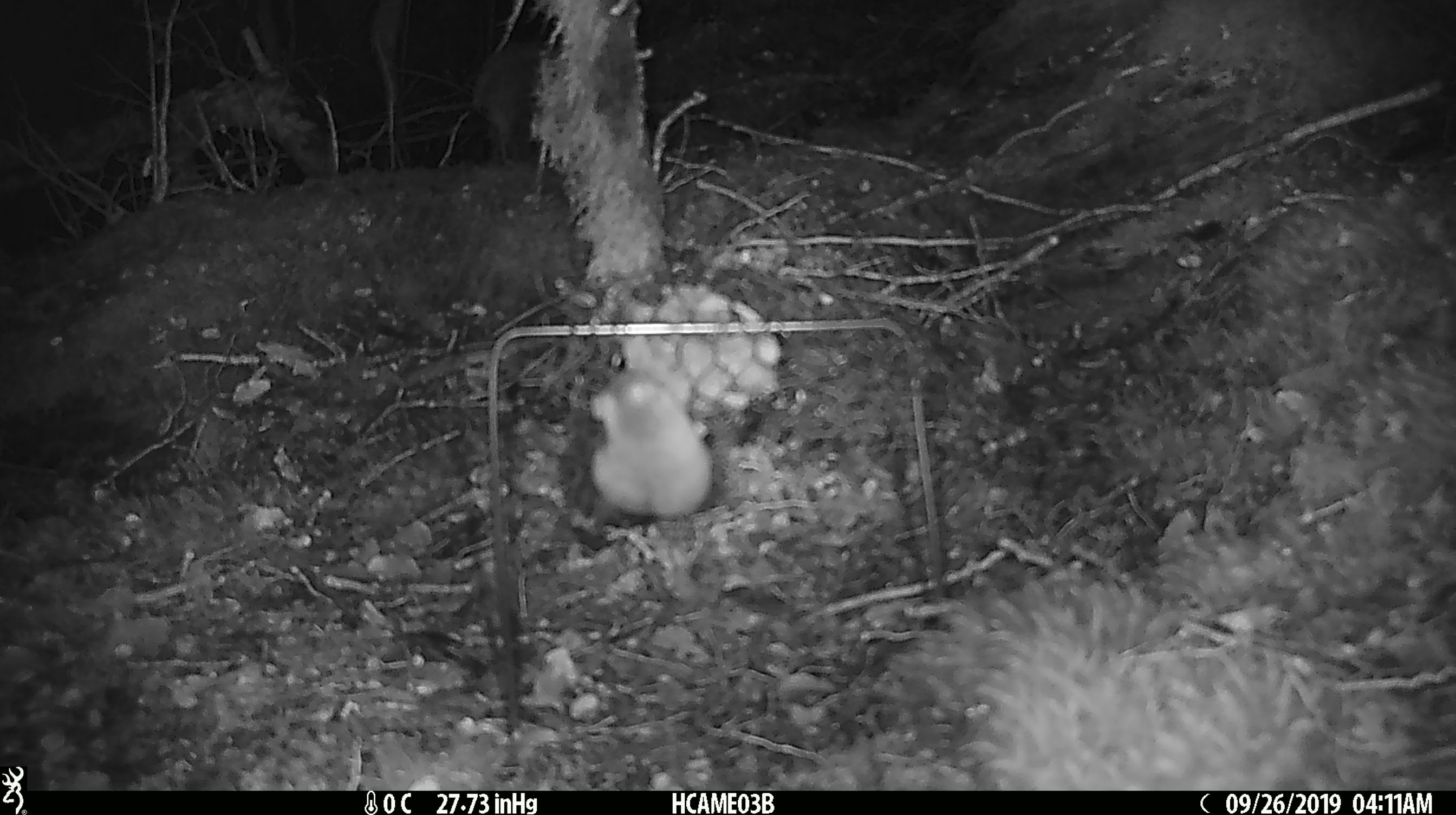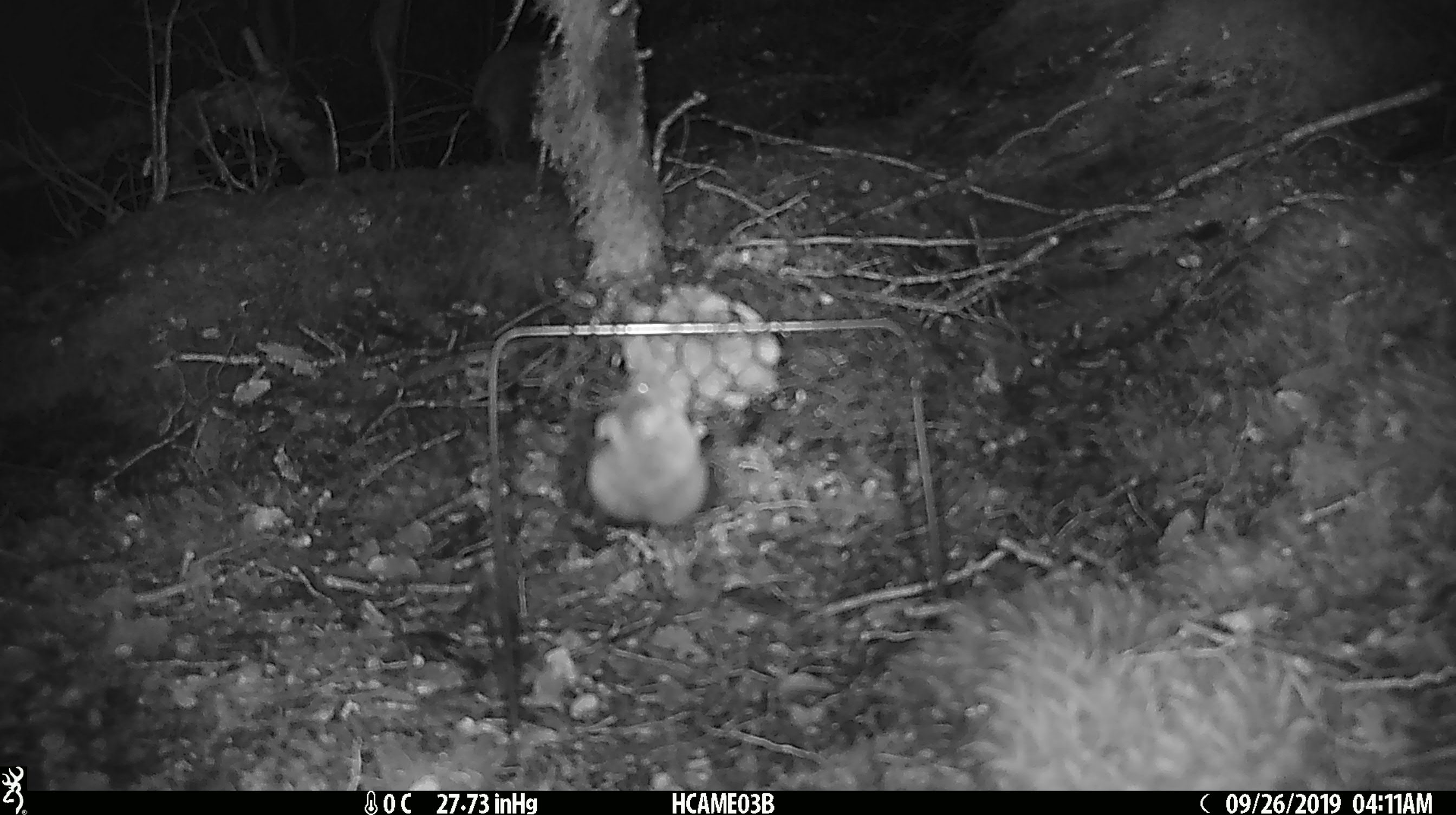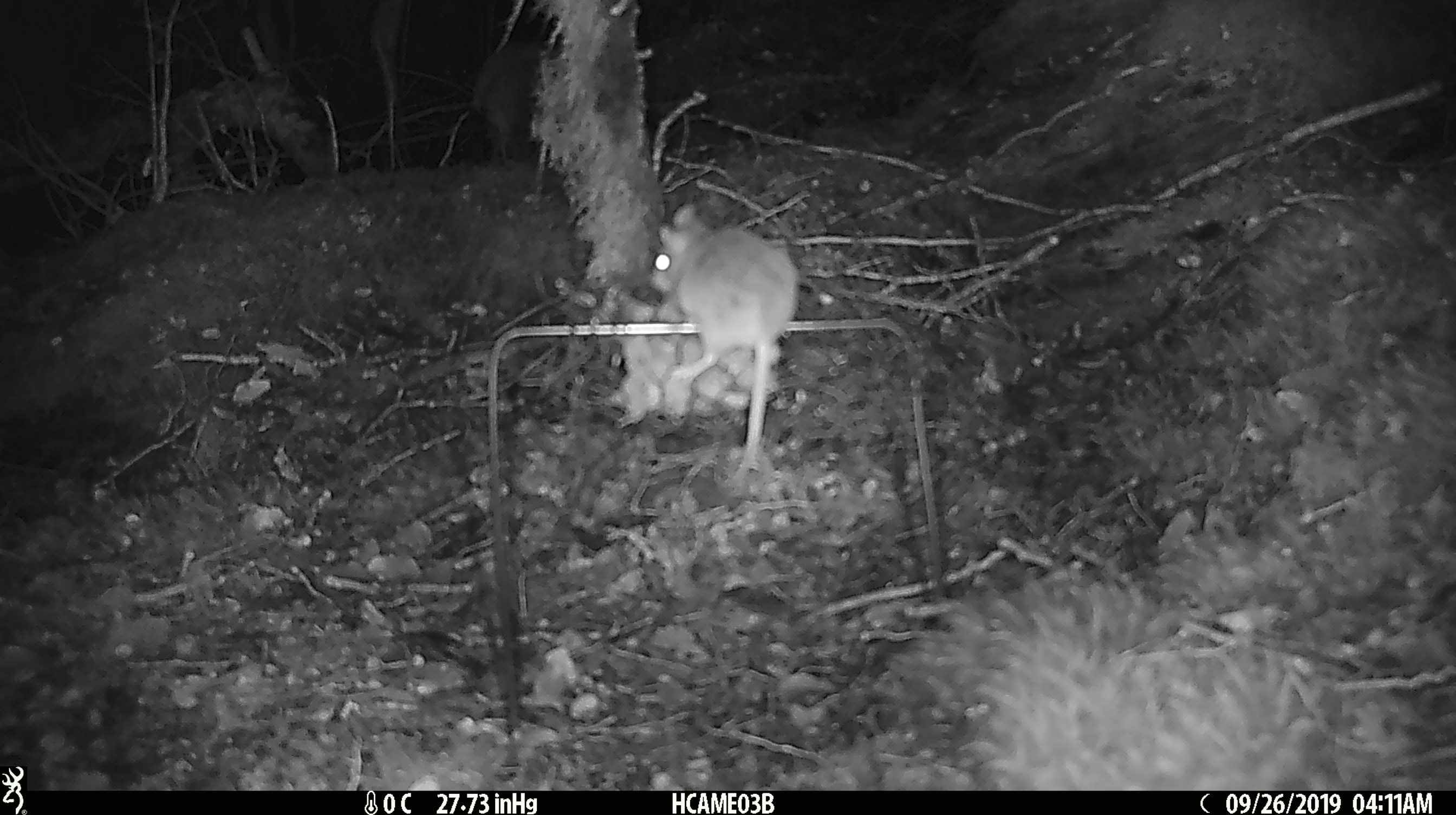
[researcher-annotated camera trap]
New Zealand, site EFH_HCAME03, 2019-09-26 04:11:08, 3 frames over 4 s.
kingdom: Animalia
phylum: Chordata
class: Mammalia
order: Rodentia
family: Muridae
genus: Mus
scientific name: Mus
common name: mouse